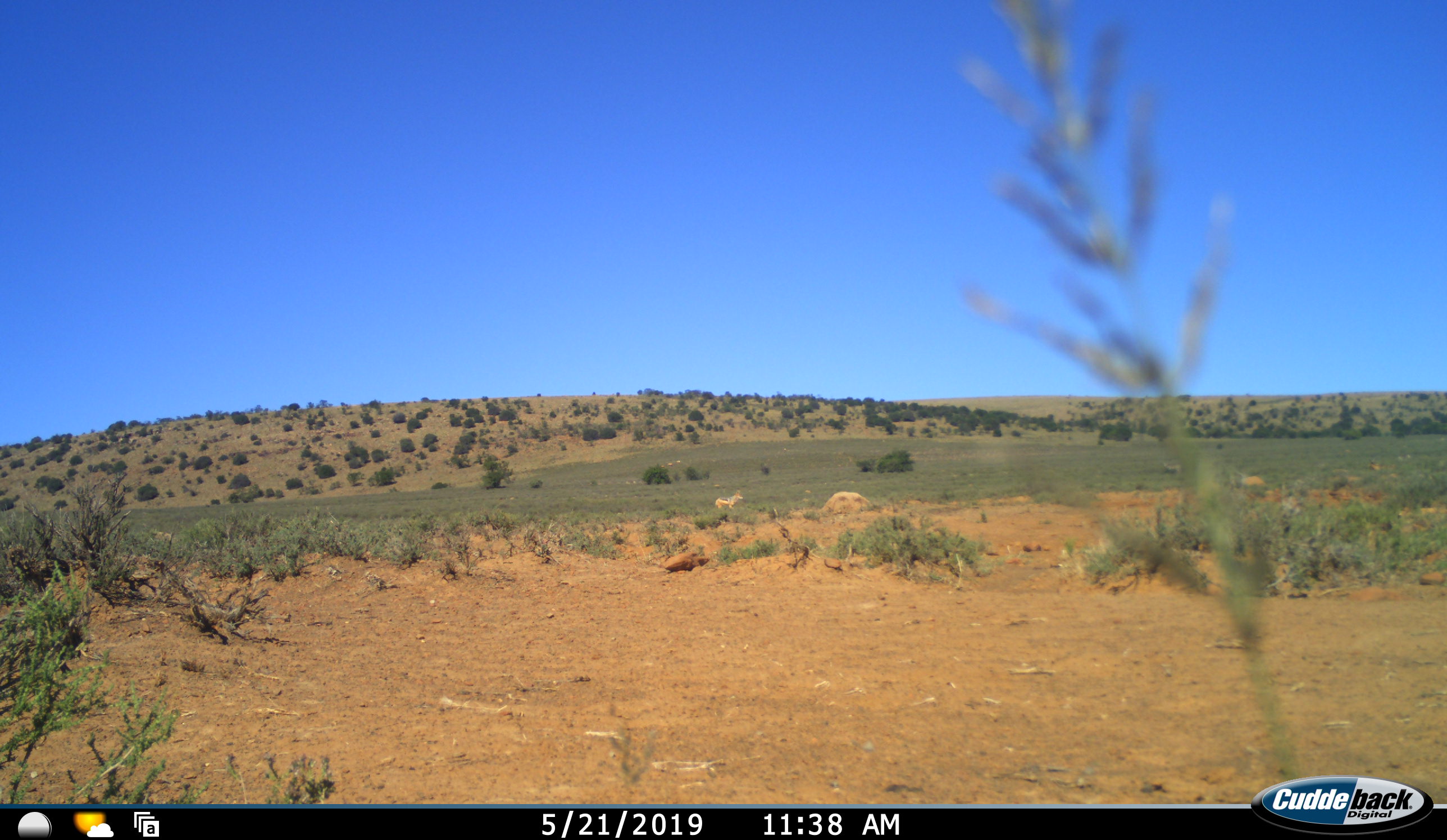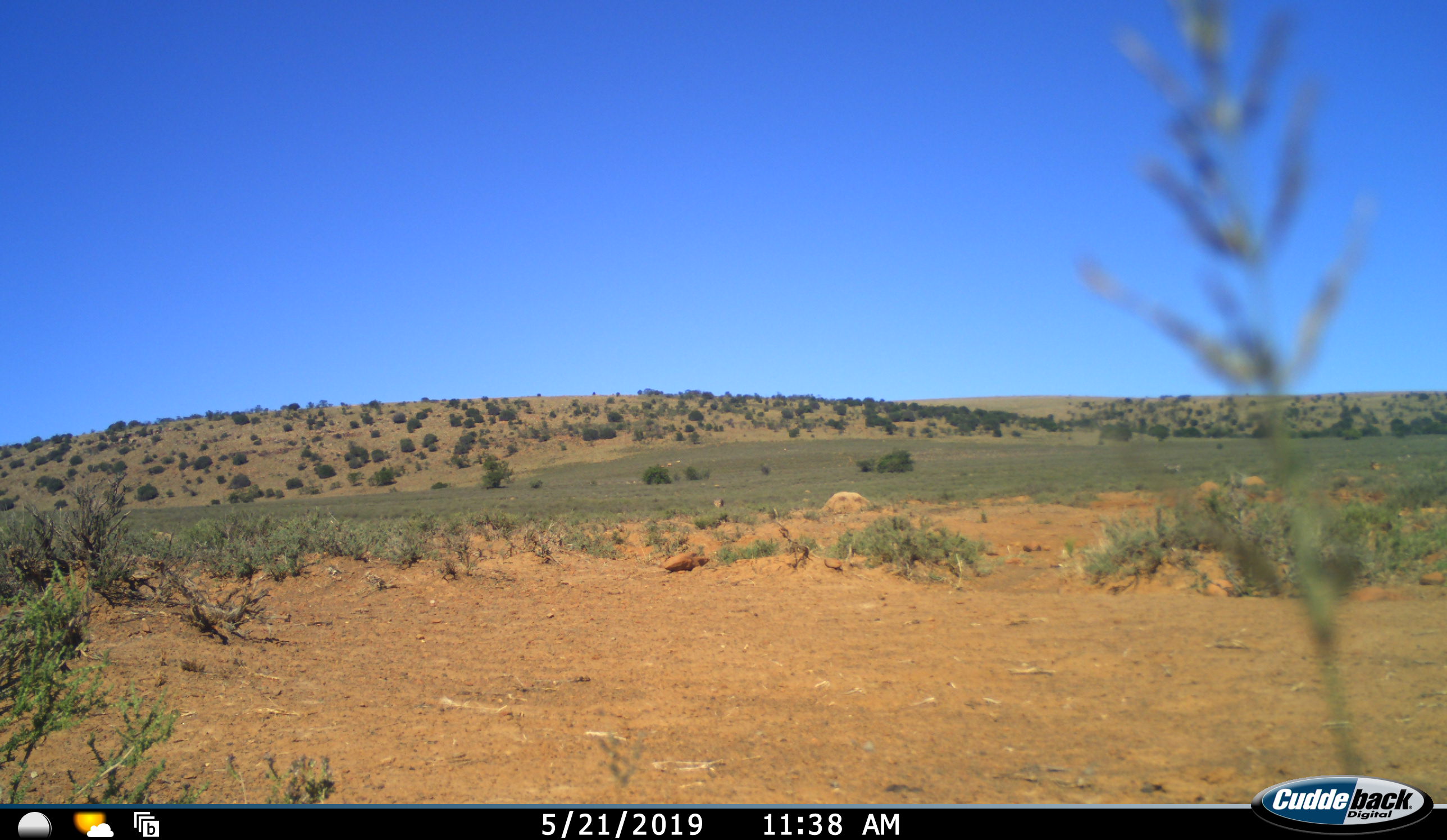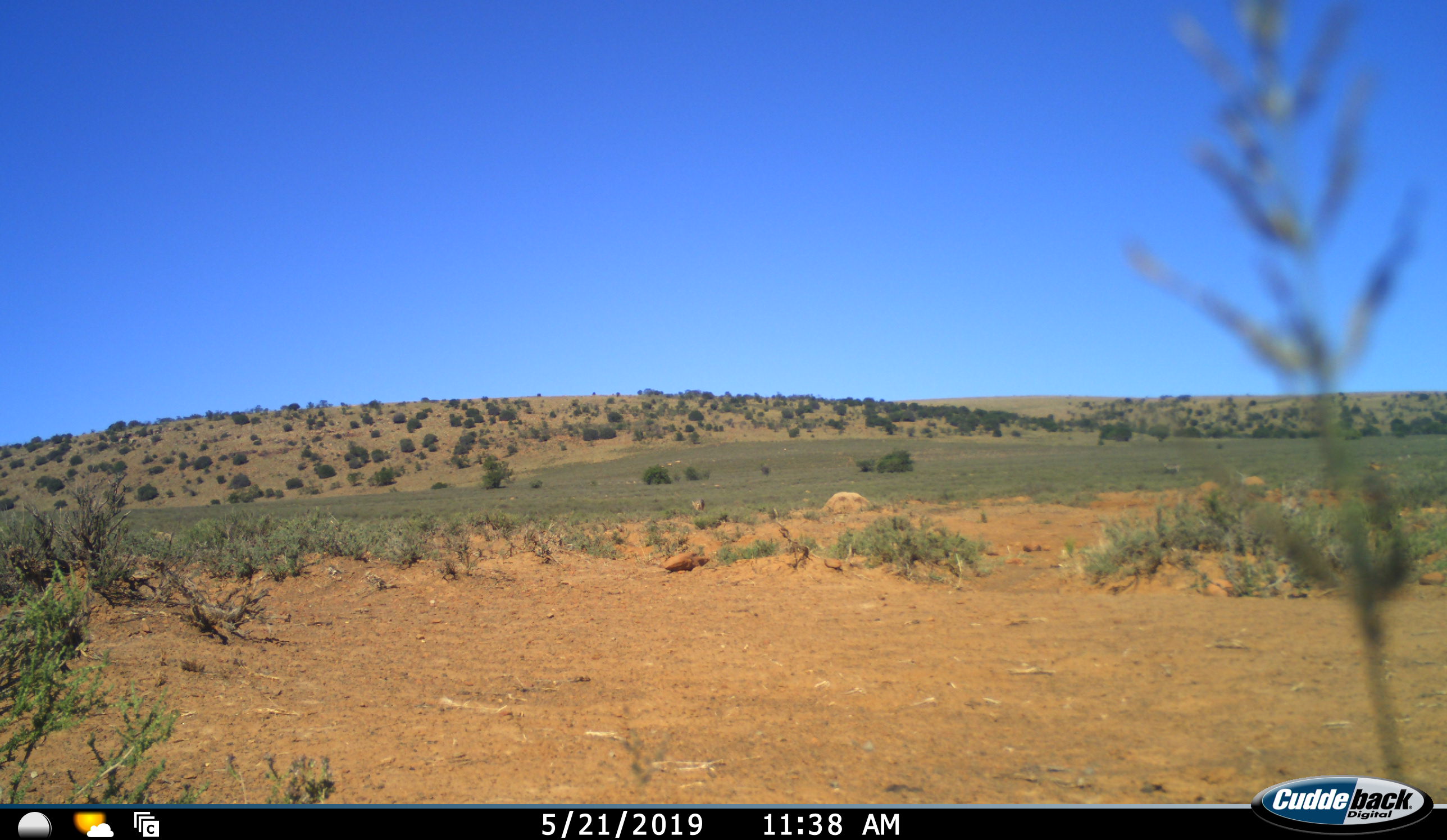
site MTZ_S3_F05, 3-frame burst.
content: unidentified animal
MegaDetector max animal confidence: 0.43